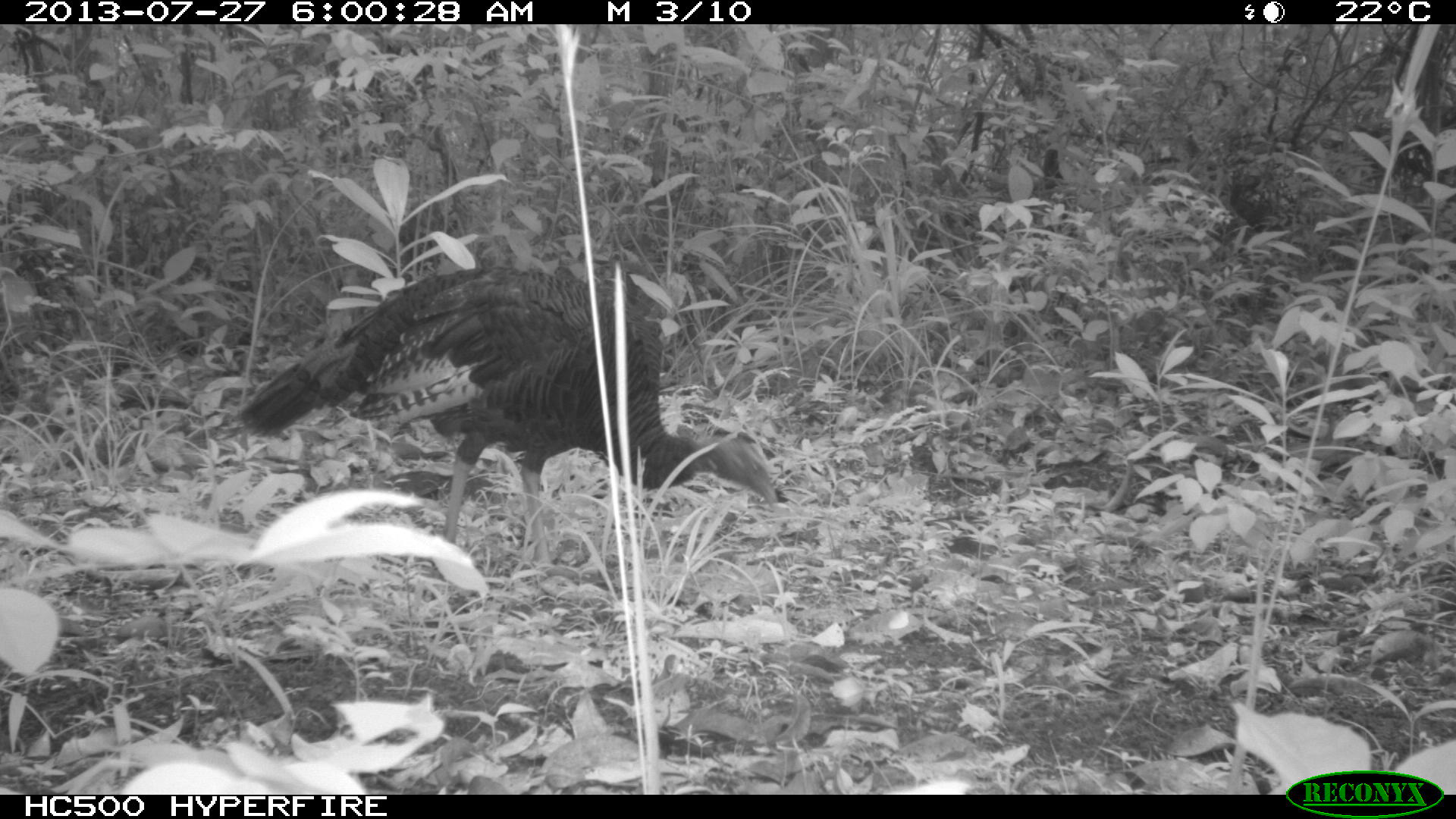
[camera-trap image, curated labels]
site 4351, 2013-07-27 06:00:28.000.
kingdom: Animalia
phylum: Chordata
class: Aves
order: Galliformes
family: Phasianidae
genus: Meleagris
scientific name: Meleagris ocellata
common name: ocellated turkey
Meleagris ocellata (ocellated turkey), count 1, sex female.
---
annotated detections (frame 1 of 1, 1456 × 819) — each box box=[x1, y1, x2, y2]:
meleagris ocellata: box=[239, 265, 779, 582]